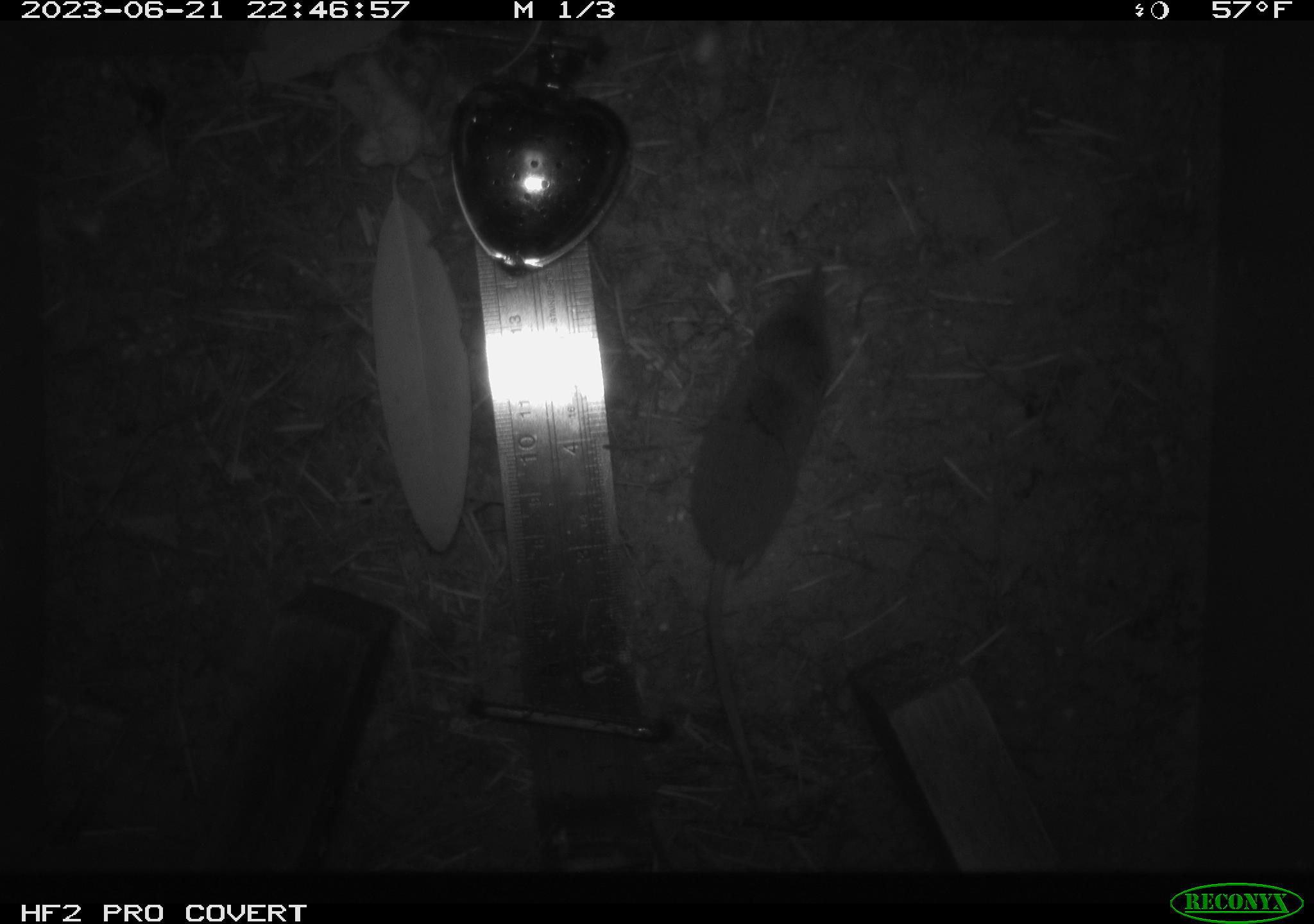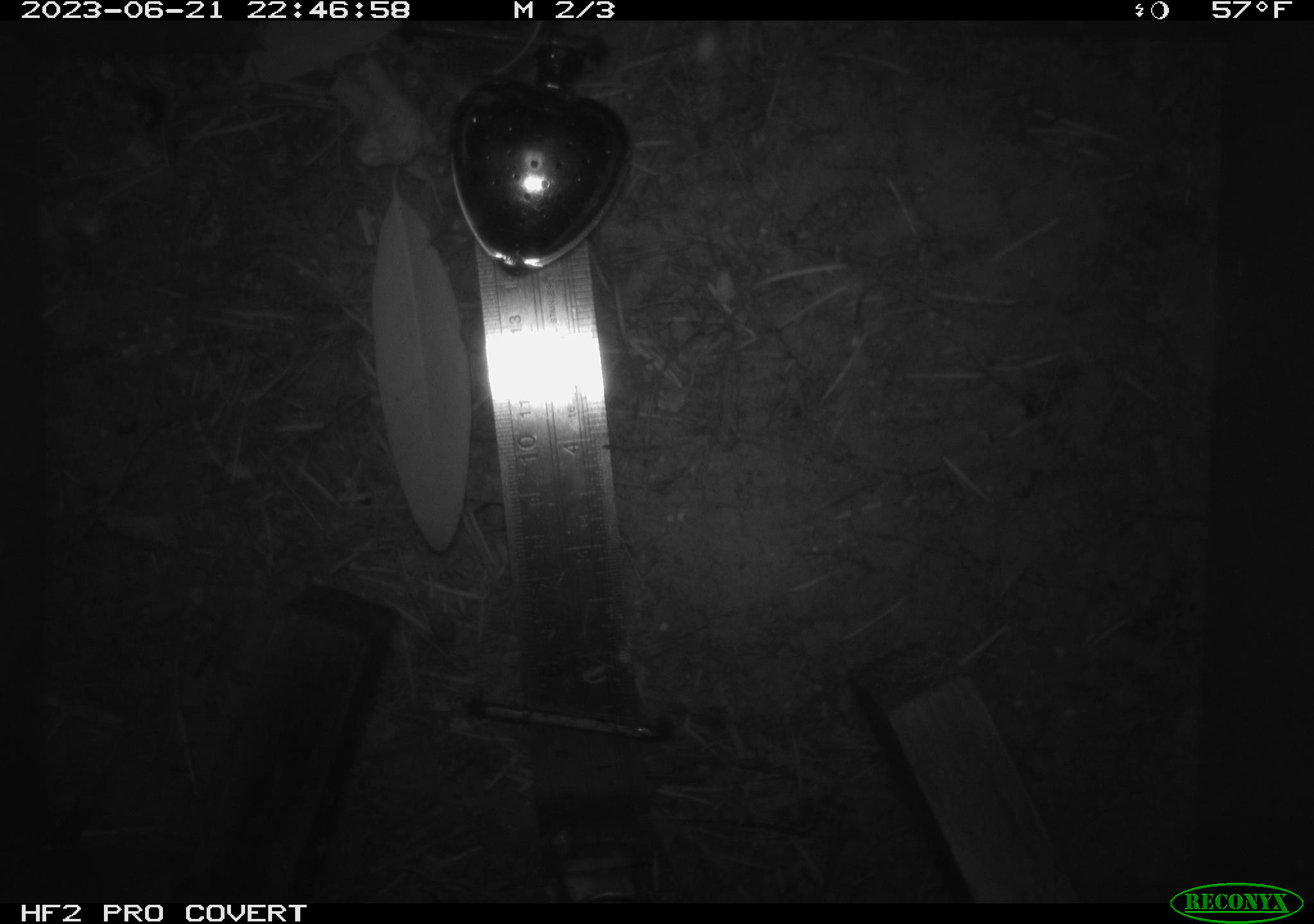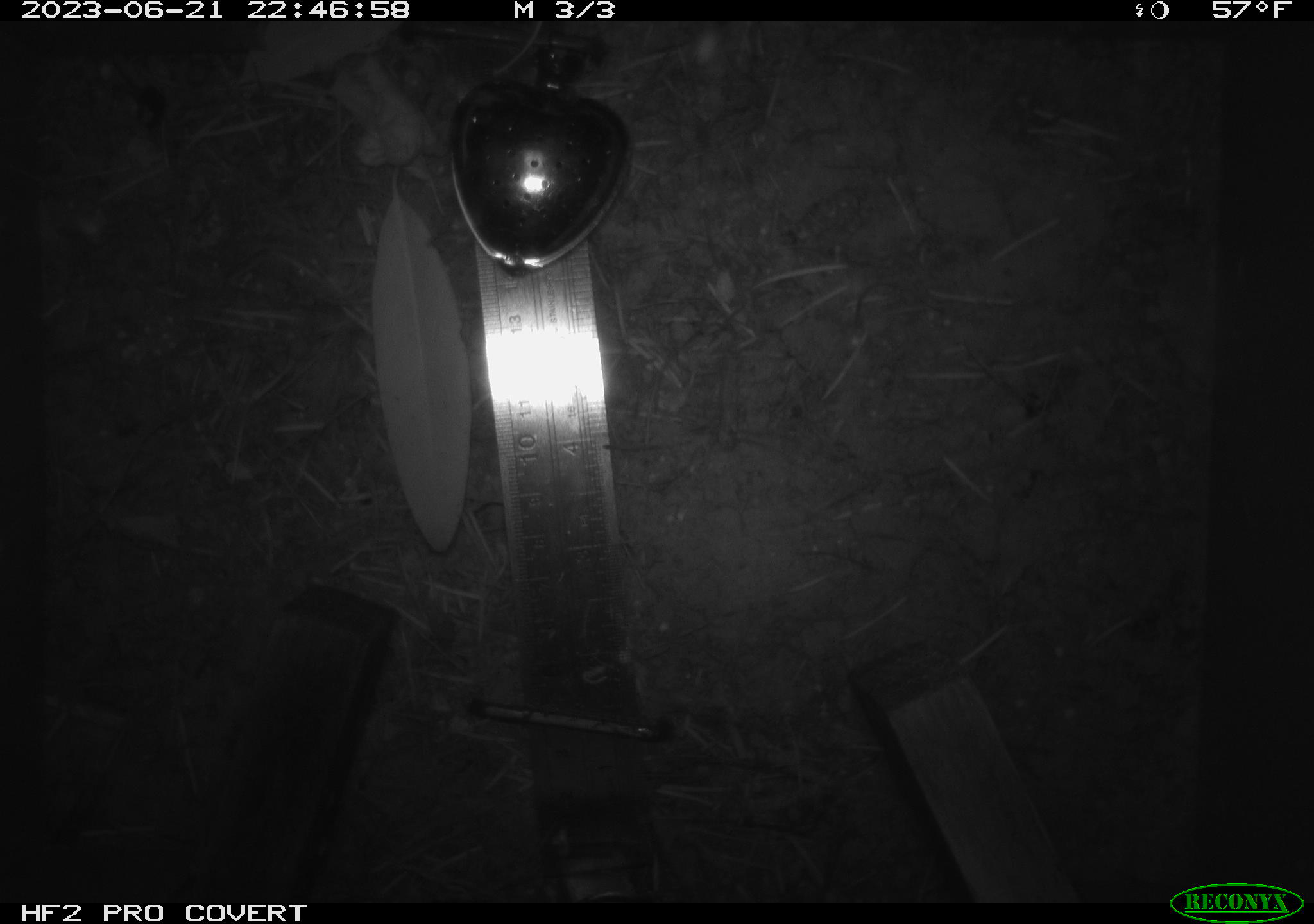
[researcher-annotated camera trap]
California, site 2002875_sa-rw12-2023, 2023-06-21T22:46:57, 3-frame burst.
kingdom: Animalia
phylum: Chordata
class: Mammalia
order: Eulipotyphla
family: Soricidae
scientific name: Soricidae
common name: shrews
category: soricidae family